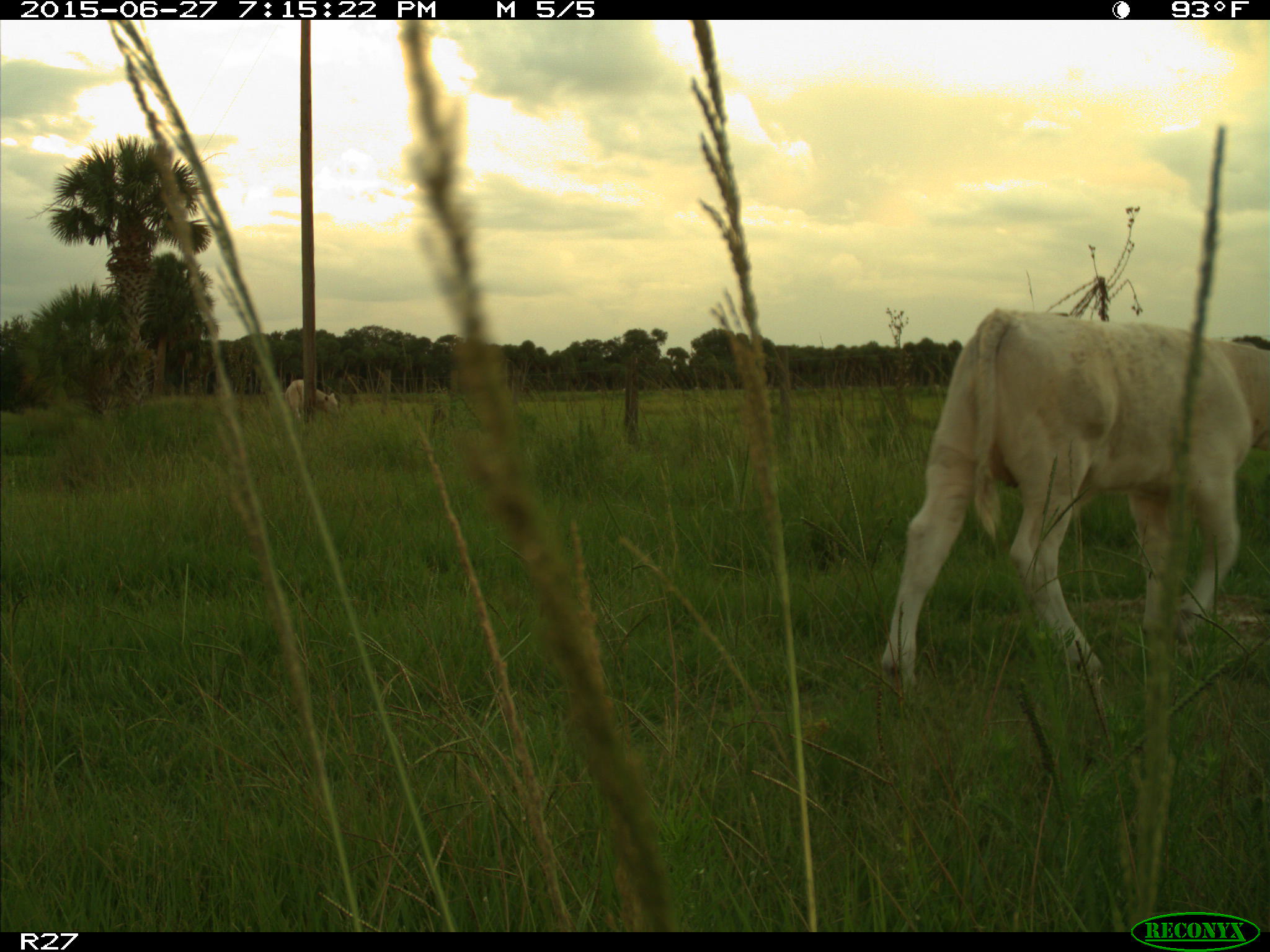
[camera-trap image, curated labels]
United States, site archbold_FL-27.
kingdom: Animalia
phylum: Chordata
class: Mammalia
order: Artiodactyla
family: Bovidae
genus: Bos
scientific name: Bos taurus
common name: domestic cow